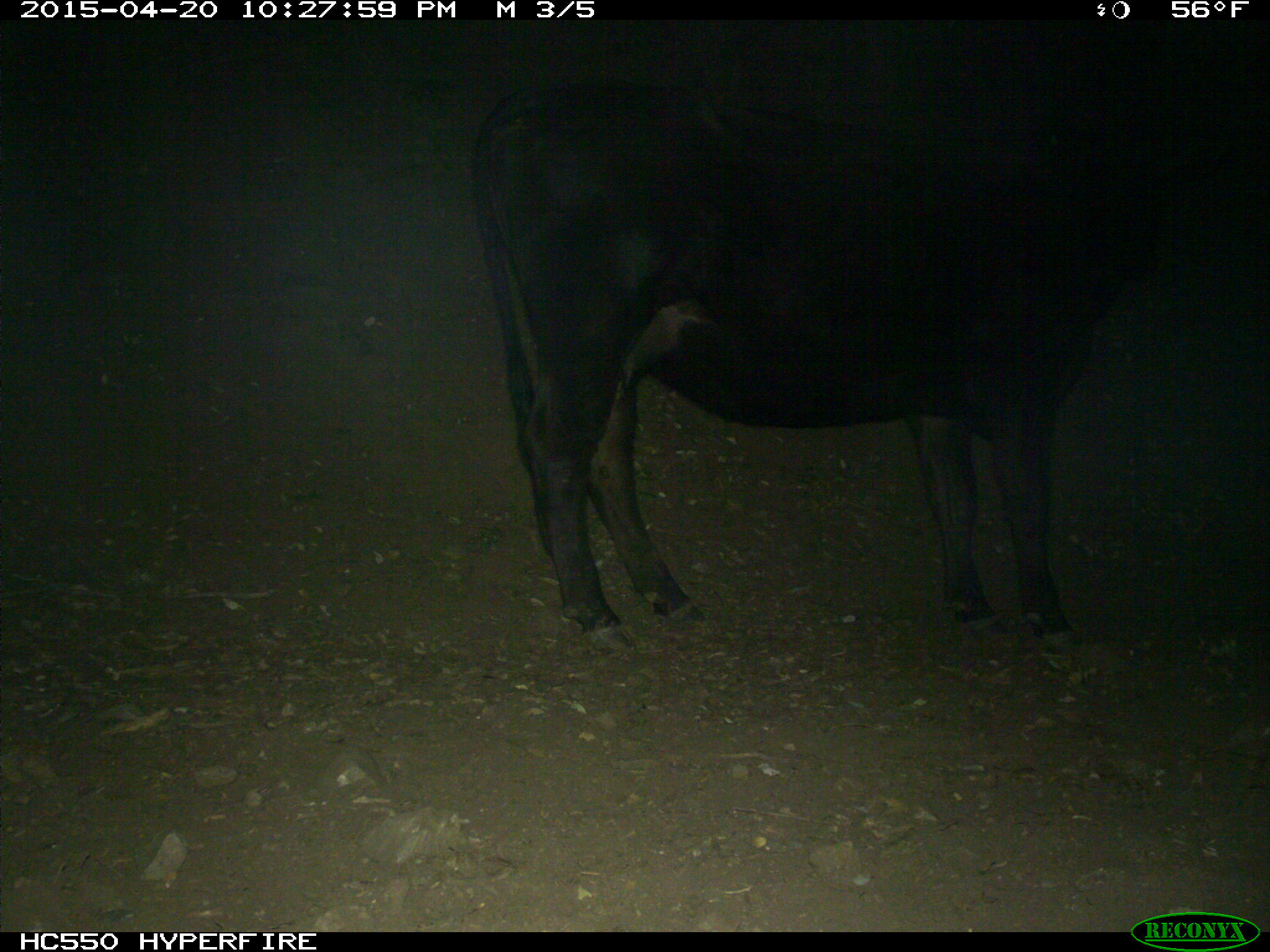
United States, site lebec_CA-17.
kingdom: Animalia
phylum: Chordata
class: Mammalia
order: Artiodactyla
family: Bovidae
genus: Bos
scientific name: Bos taurus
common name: domestic cow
Bos taurus (domestic cow).